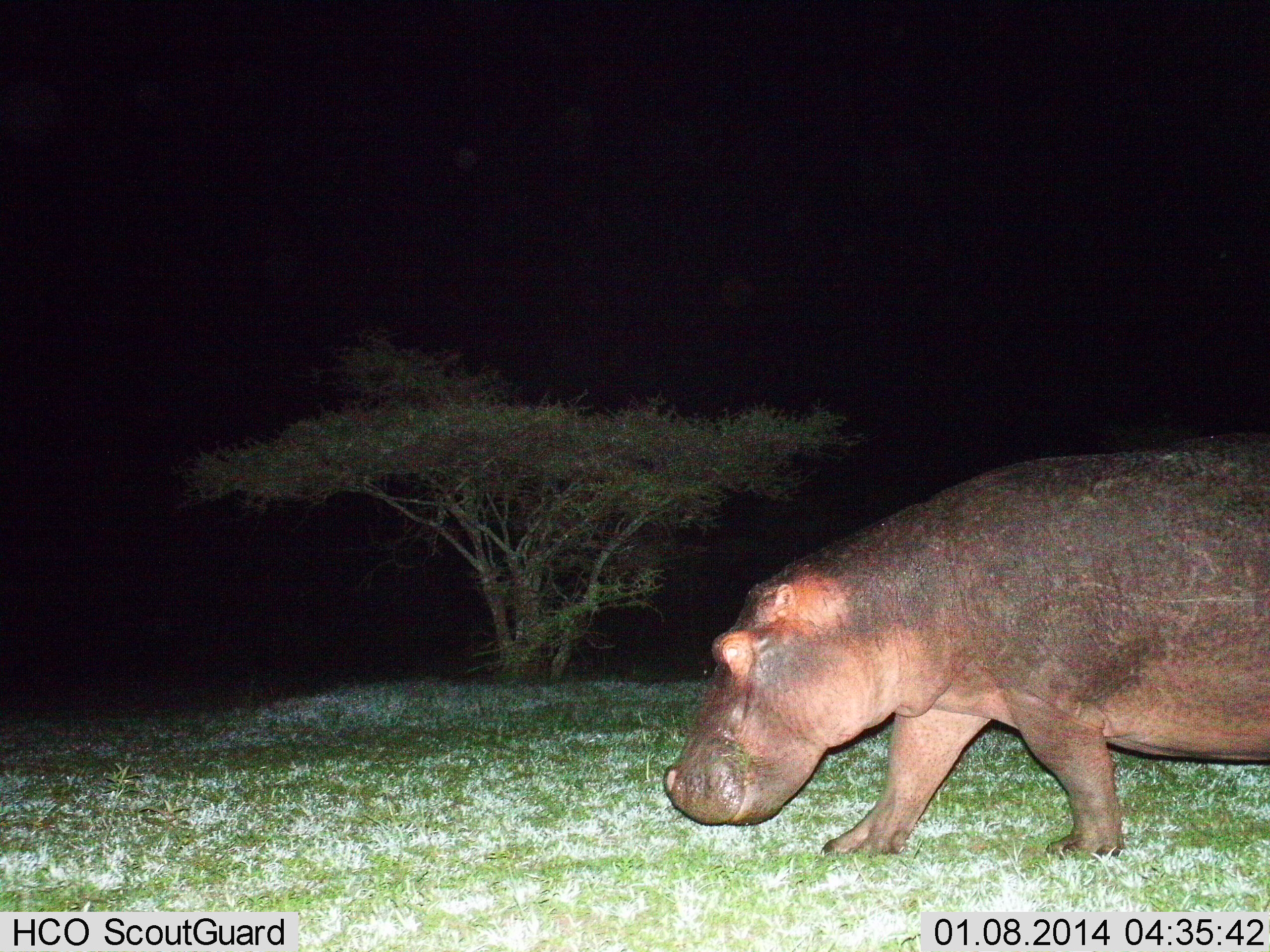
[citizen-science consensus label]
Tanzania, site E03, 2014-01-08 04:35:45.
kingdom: Animalia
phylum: Chordata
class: Mammalia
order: Artiodactyla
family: Hippopotamidae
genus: Hippopotamus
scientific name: Hippopotamus amphibius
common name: hippopotamus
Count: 1.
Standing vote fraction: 10%.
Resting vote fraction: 0%.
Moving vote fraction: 90%.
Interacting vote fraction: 0%.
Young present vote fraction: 0%.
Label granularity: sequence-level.